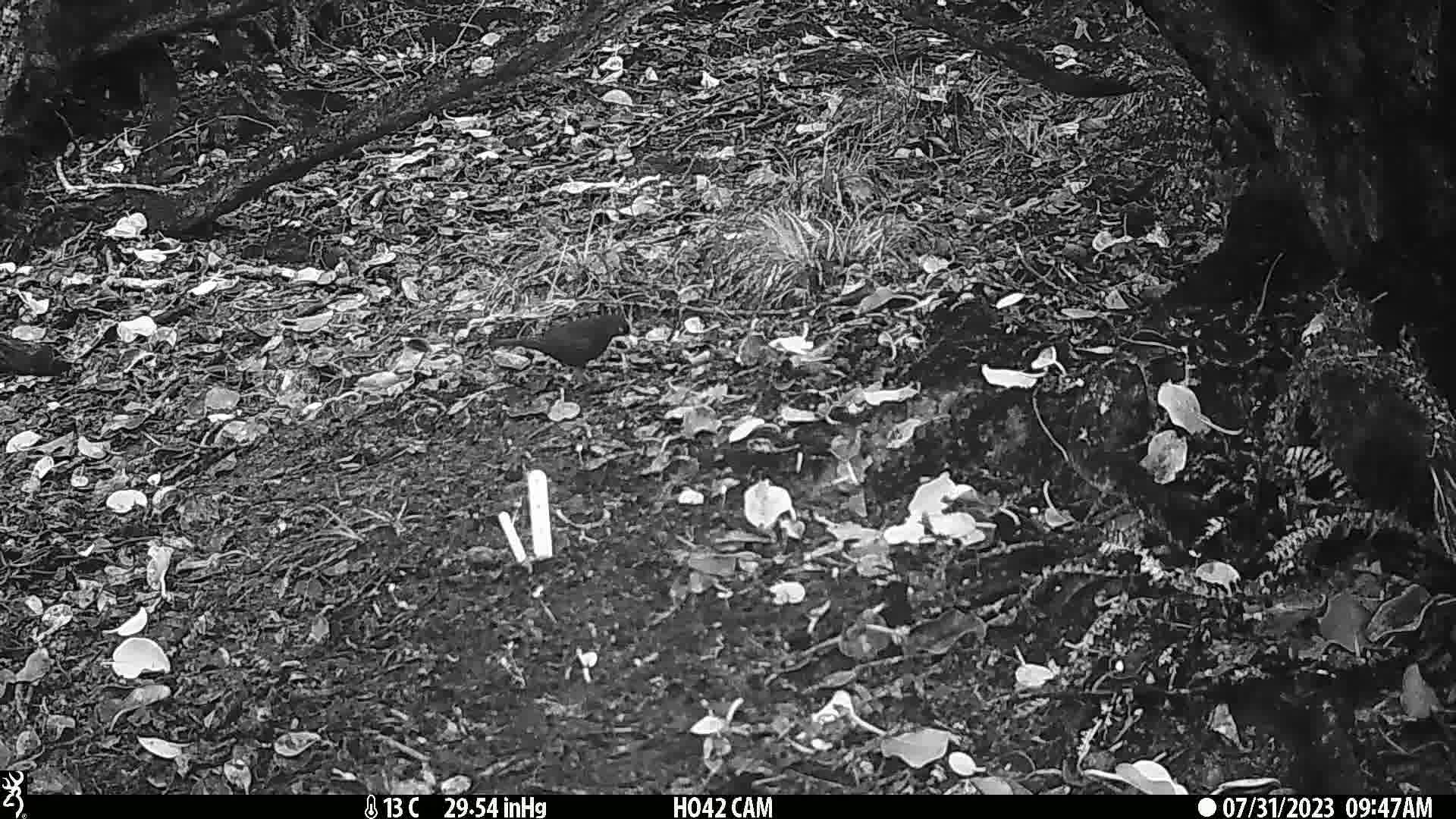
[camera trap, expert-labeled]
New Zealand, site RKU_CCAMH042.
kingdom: Animalia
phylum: Chordata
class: Aves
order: Passeriformes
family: Turdidae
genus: Turdus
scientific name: Turdus merula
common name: eurasian blackbird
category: blackbird